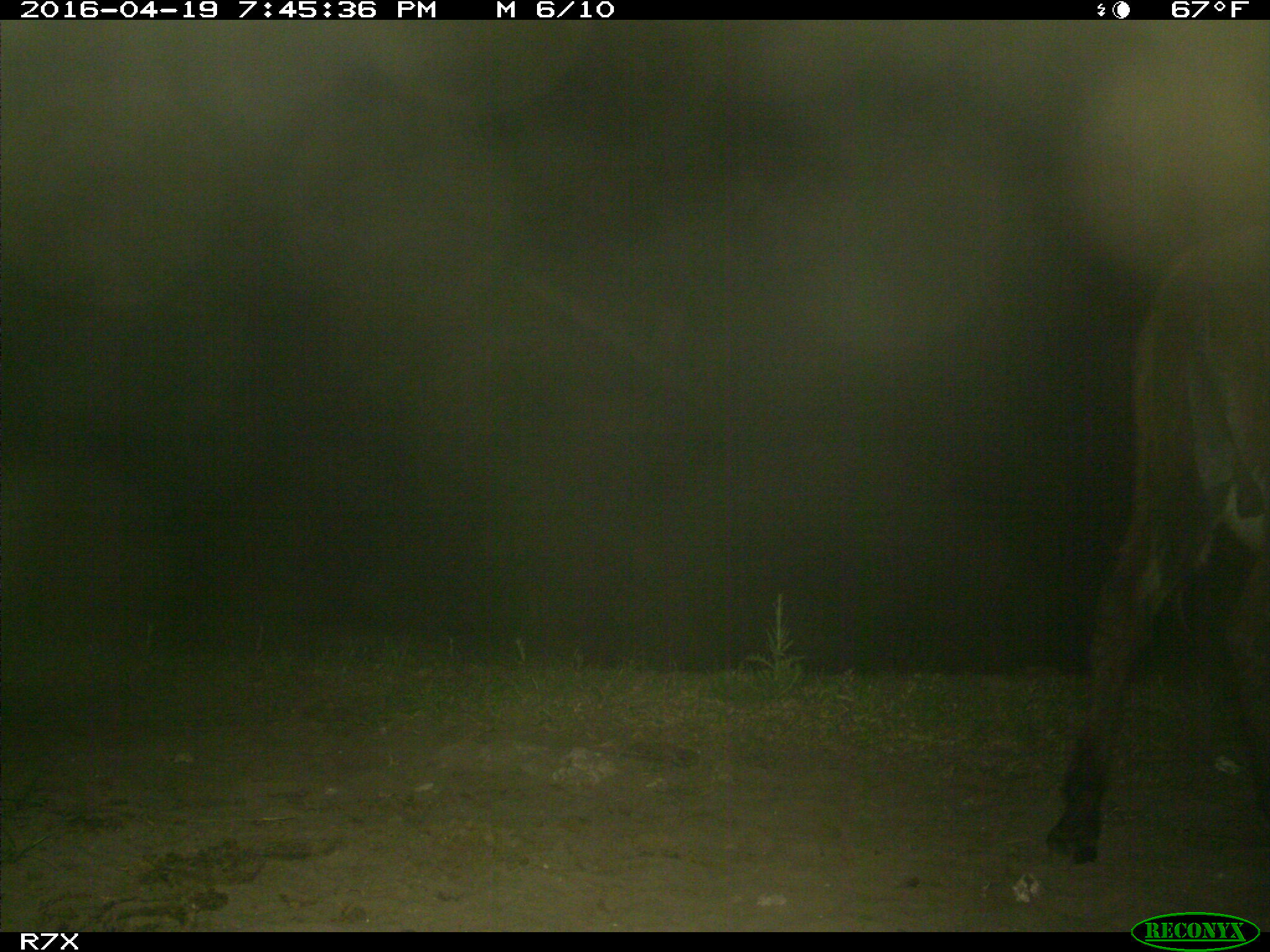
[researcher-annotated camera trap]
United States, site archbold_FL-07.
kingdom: Animalia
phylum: Chordata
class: Mammalia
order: Artiodactyla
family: Bovidae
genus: Bos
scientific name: Bos taurus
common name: domestic cow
Bos taurus (domestic cow).